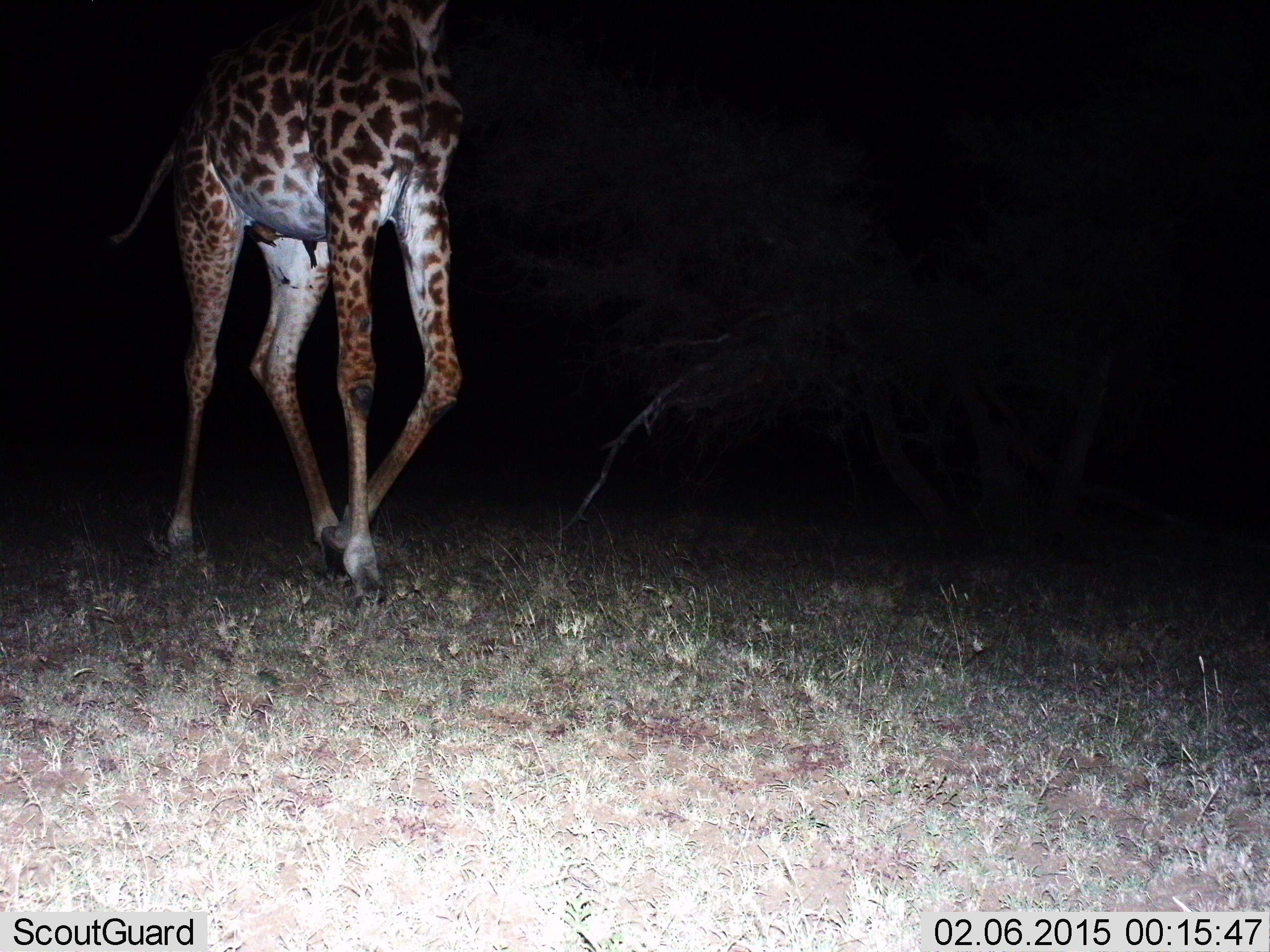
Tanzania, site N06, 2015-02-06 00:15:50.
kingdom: Animalia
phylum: Chordata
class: Mammalia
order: Artiodactyla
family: Giraffidae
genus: Giraffa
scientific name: Giraffa camelopardalis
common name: giraffe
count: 1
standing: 20%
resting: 0%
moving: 80%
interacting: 0%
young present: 0%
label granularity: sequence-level